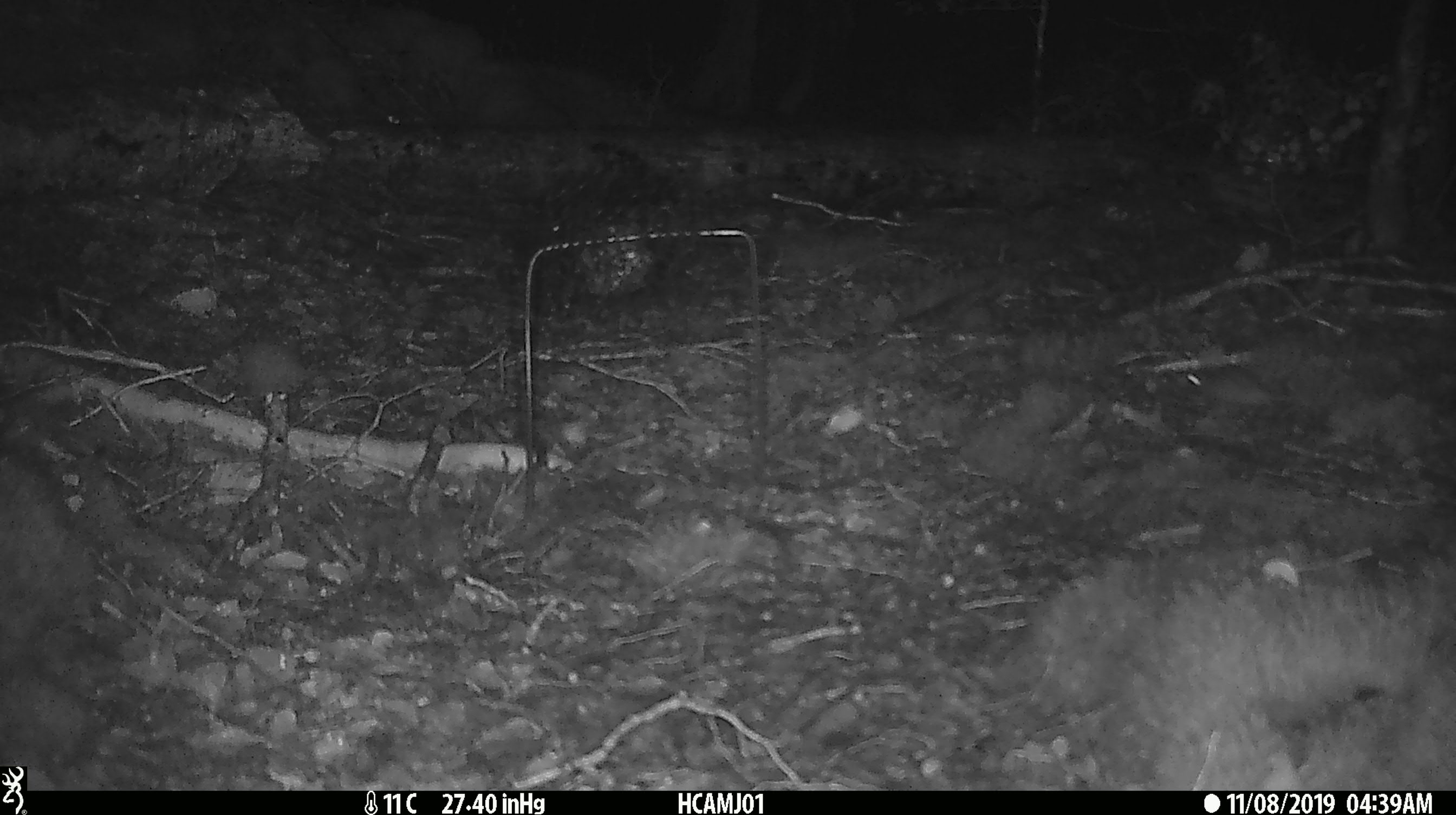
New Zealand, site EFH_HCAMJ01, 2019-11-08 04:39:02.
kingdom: Animalia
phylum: Chordata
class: Mammalia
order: Rodentia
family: Muridae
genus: Mus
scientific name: Mus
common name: mouse